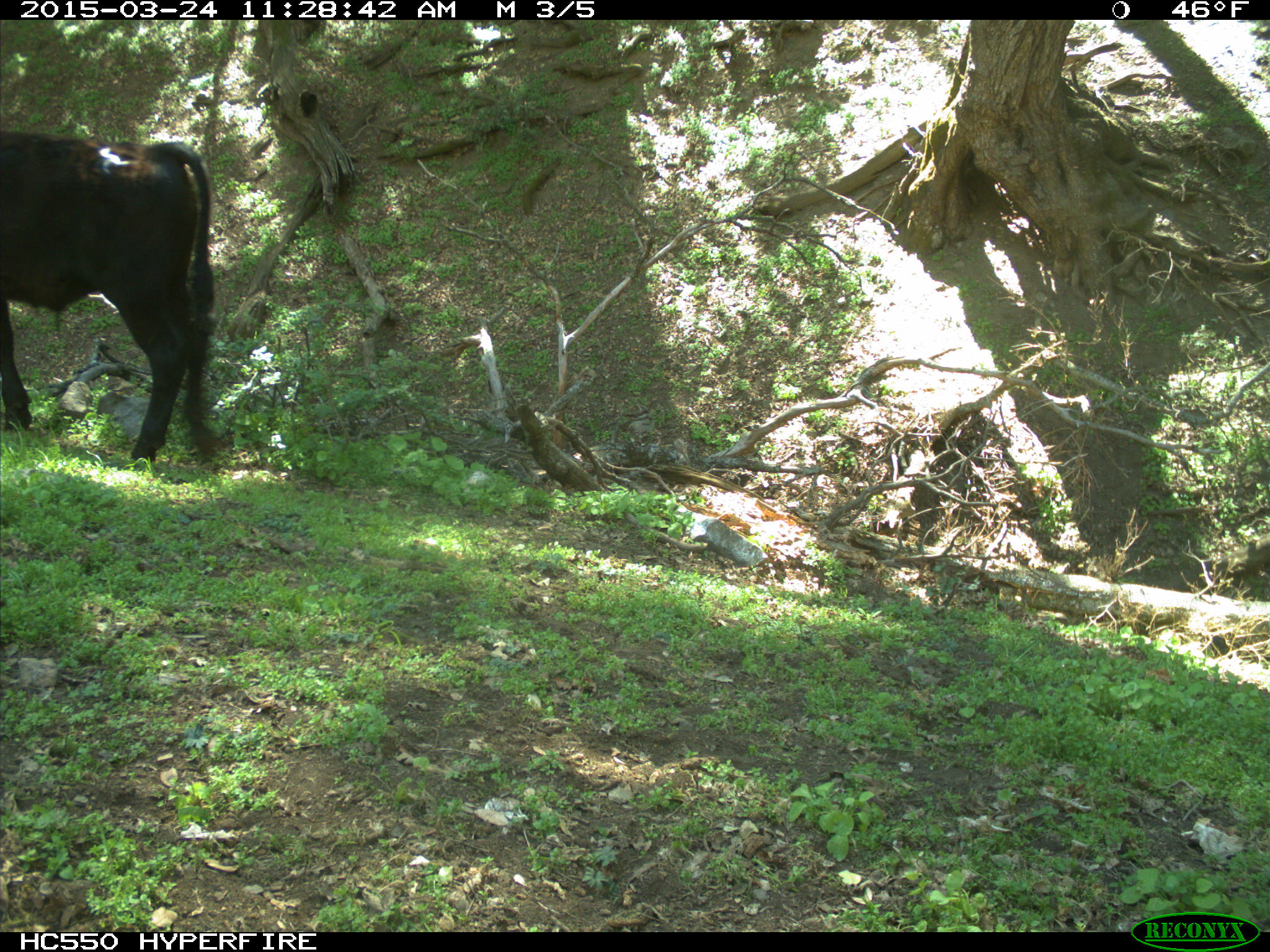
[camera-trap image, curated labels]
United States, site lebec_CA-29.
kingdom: Animalia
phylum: Chordata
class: Mammalia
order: Artiodactyla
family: Bovidae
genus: Bos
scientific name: Bos taurus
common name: domestic cow